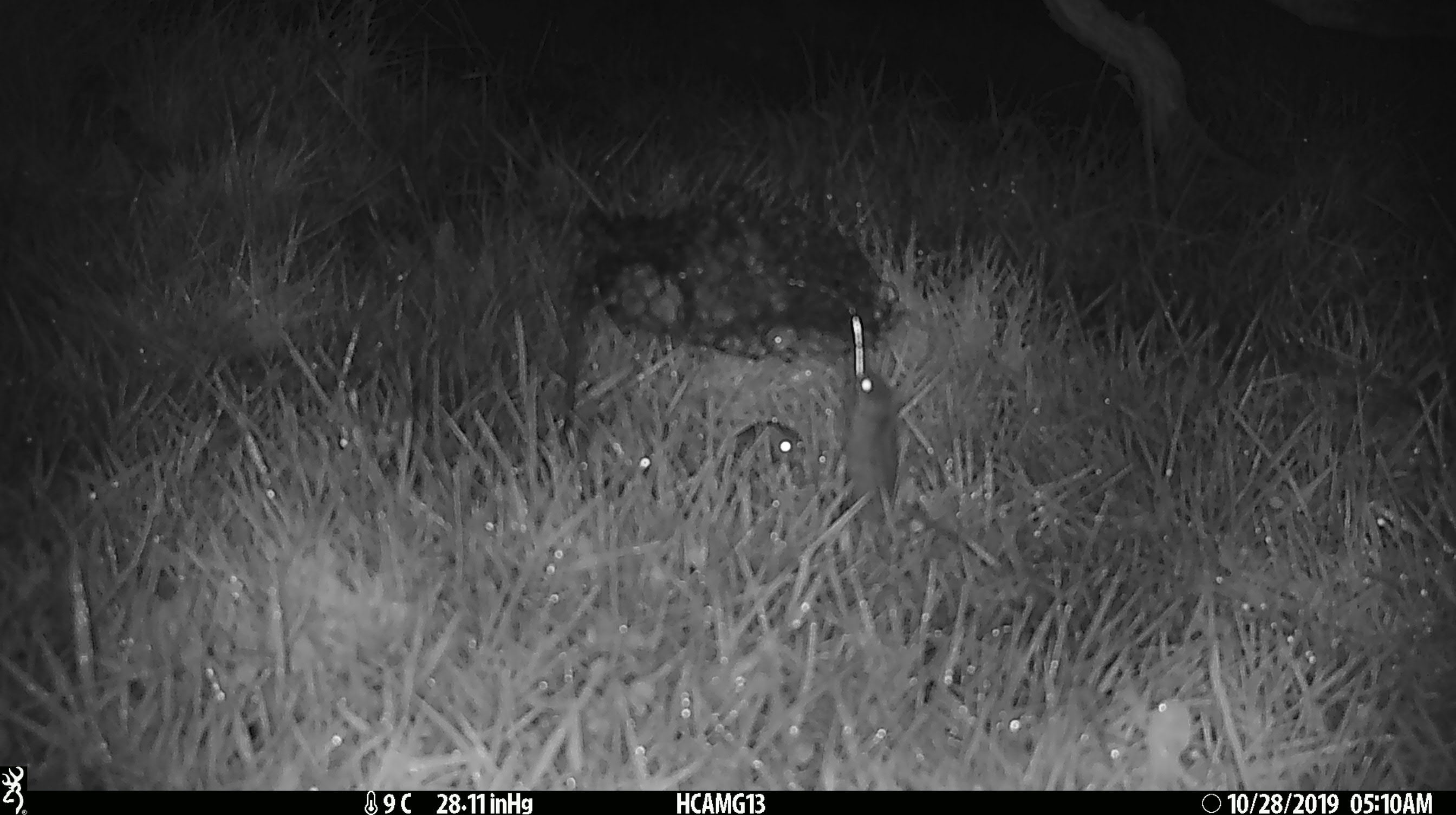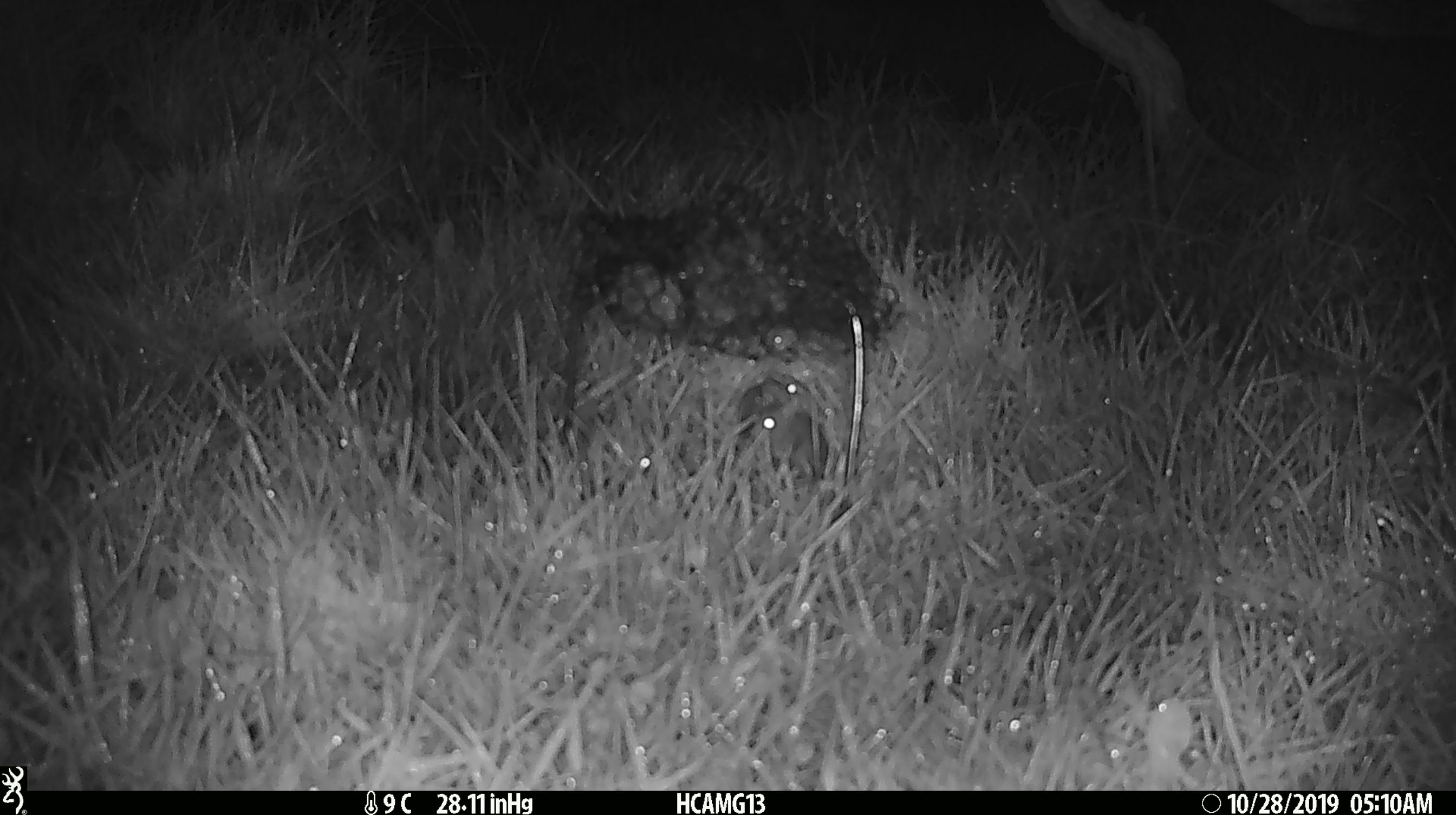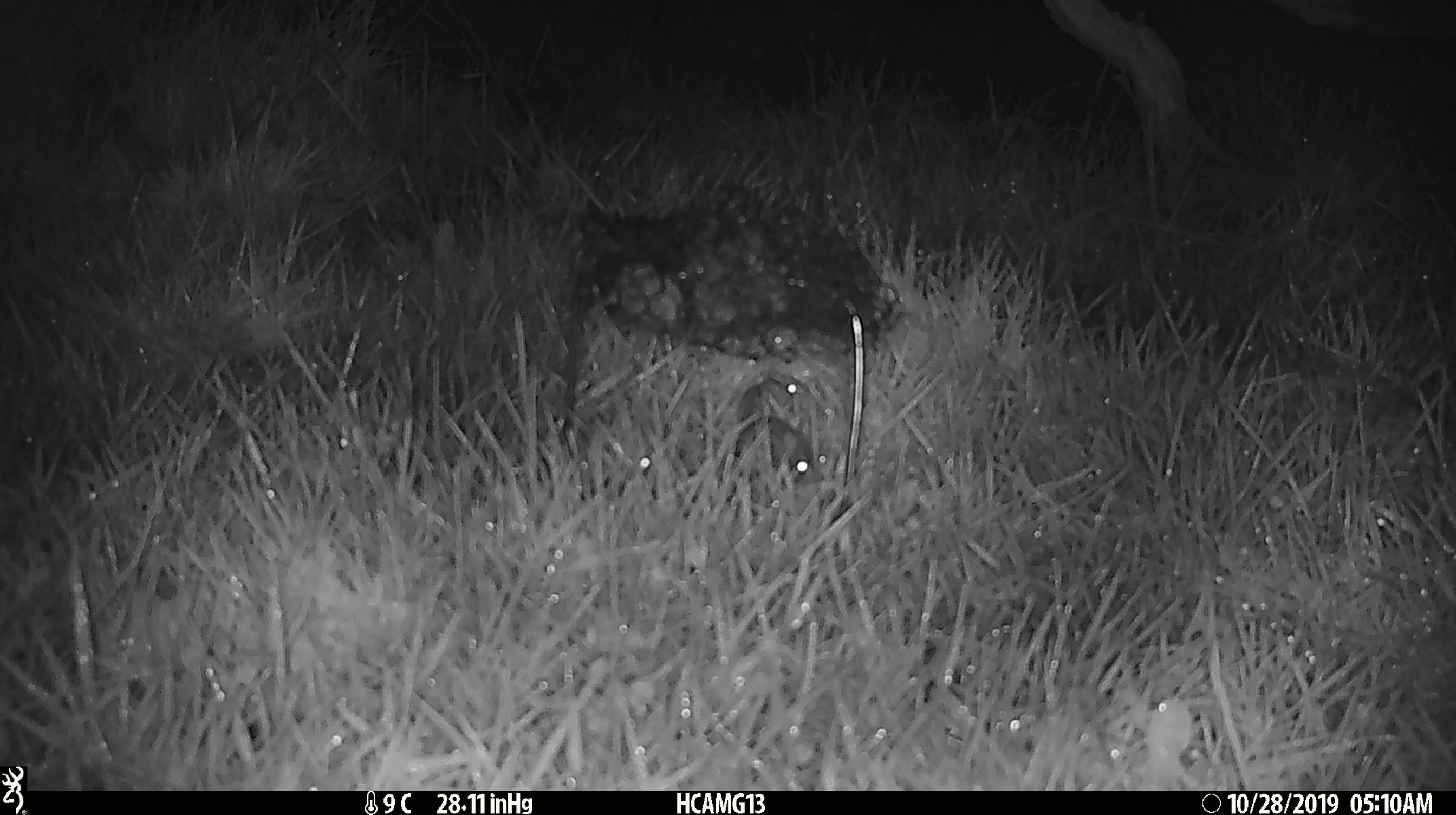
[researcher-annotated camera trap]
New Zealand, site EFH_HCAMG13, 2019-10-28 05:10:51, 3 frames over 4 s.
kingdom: Animalia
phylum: Chordata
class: Mammalia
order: Rodentia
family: Muridae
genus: Mus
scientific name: Mus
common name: mouse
Mouse (Mus).